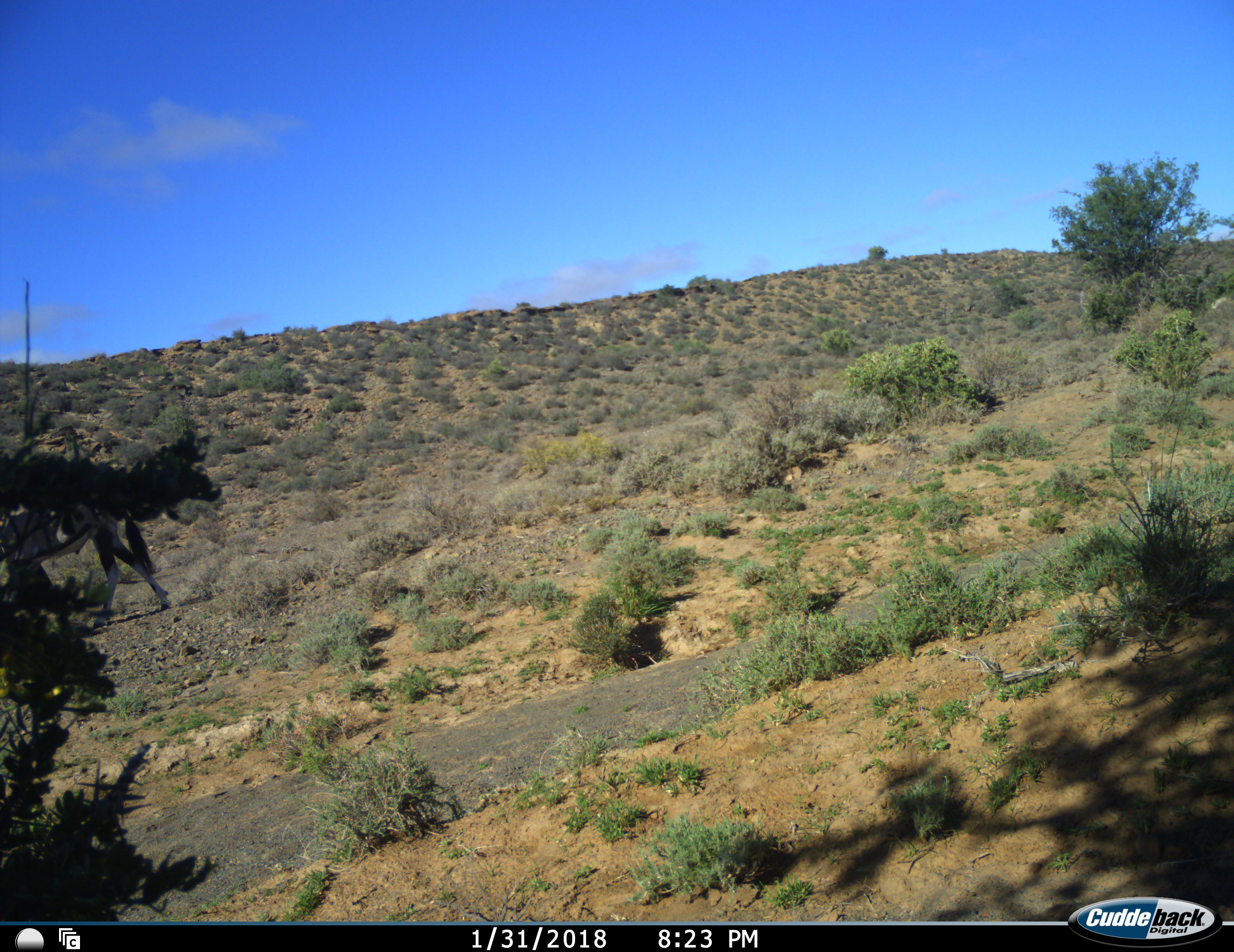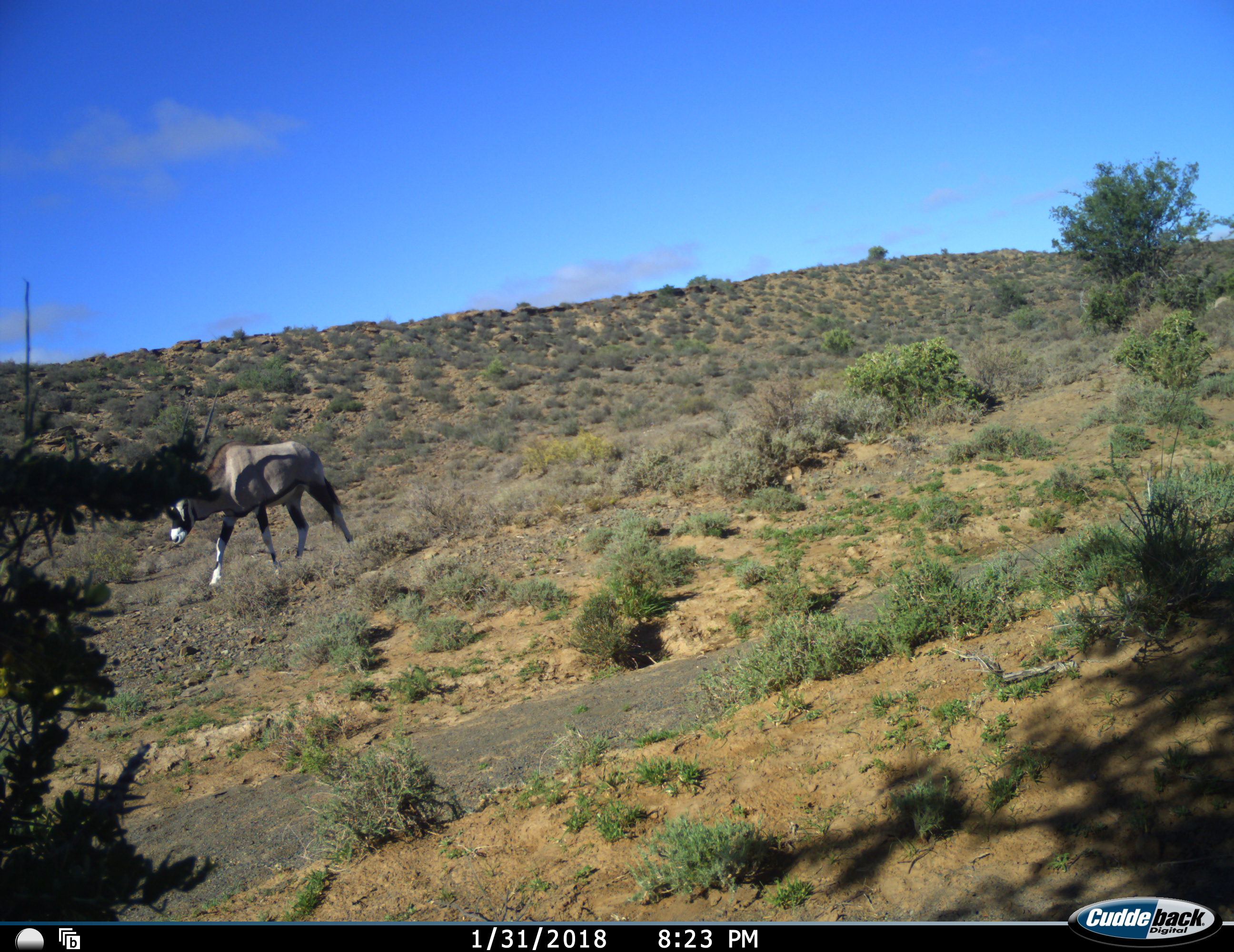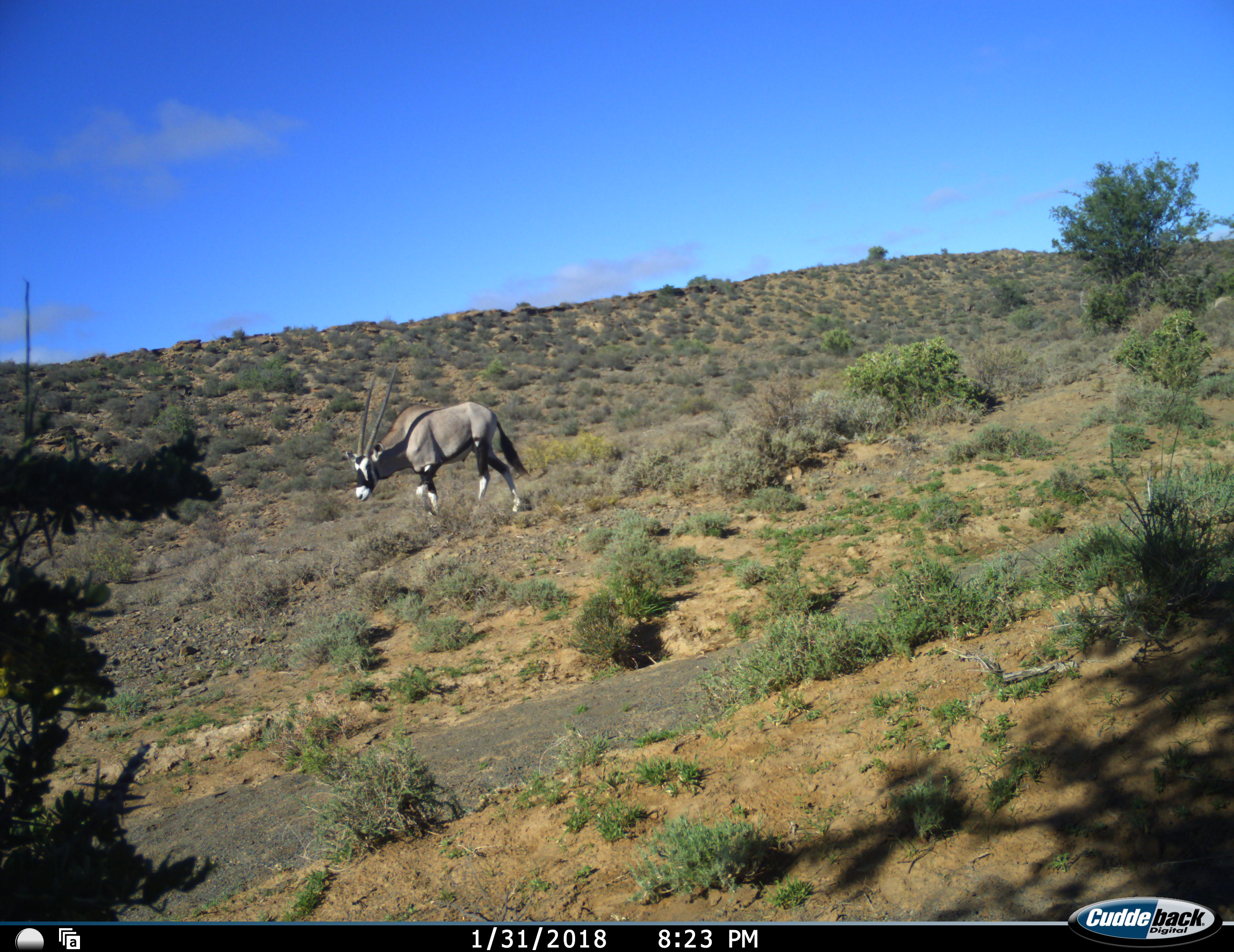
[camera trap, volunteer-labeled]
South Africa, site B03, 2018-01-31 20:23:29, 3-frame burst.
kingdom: Animalia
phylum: Chordata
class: Mammalia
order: Artiodactyla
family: Bovidae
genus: Oryx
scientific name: Oryx gazella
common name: gemsbok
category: gemsbokoryx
Gemsbokoryx (gemsbok) (Oryx gazella), count 1. Behavior (volunteer vote fractions): standing 0%, resting 0%, moving 100%, interacting 0%. Young present (vote fraction): 0%. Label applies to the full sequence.